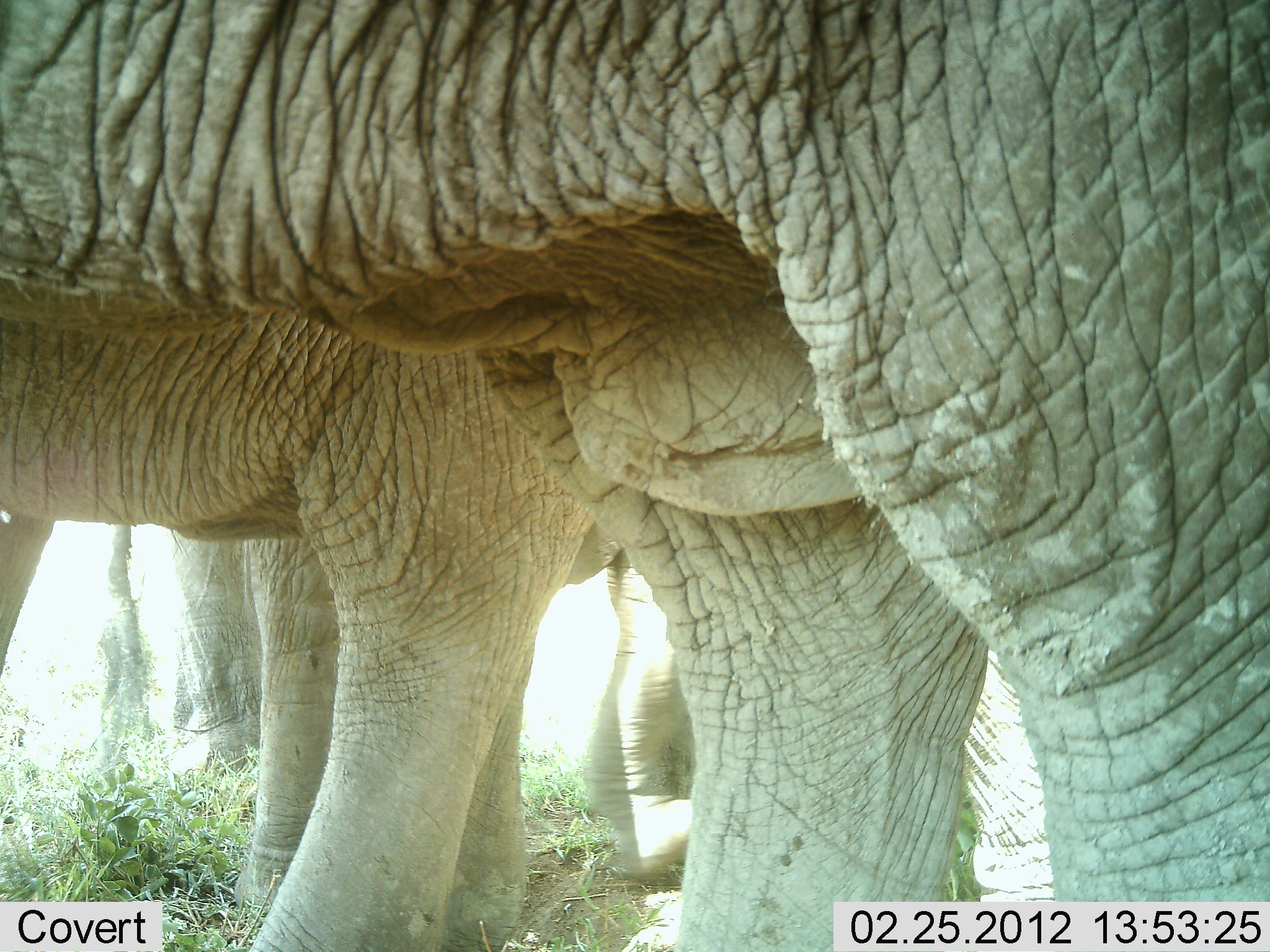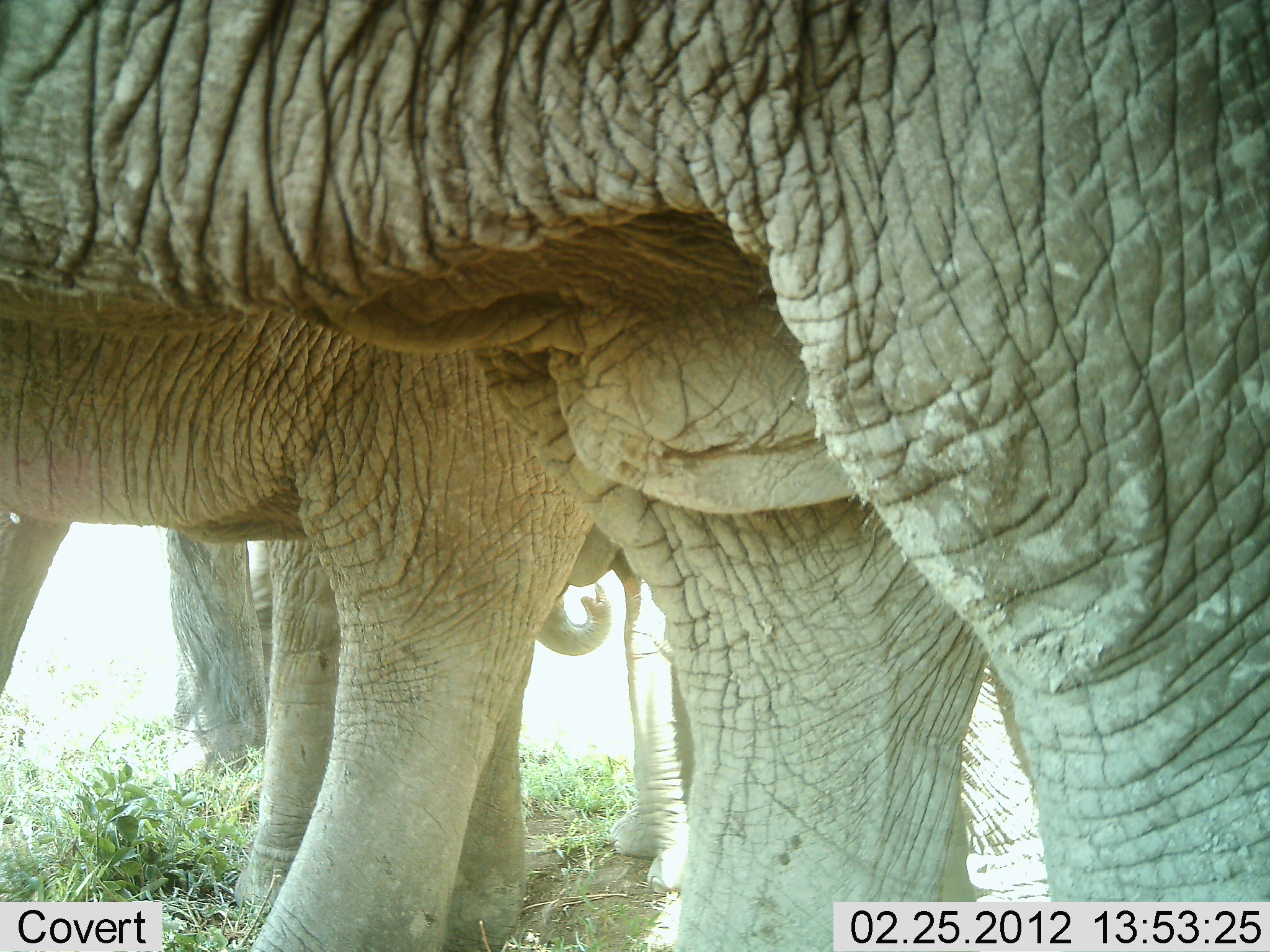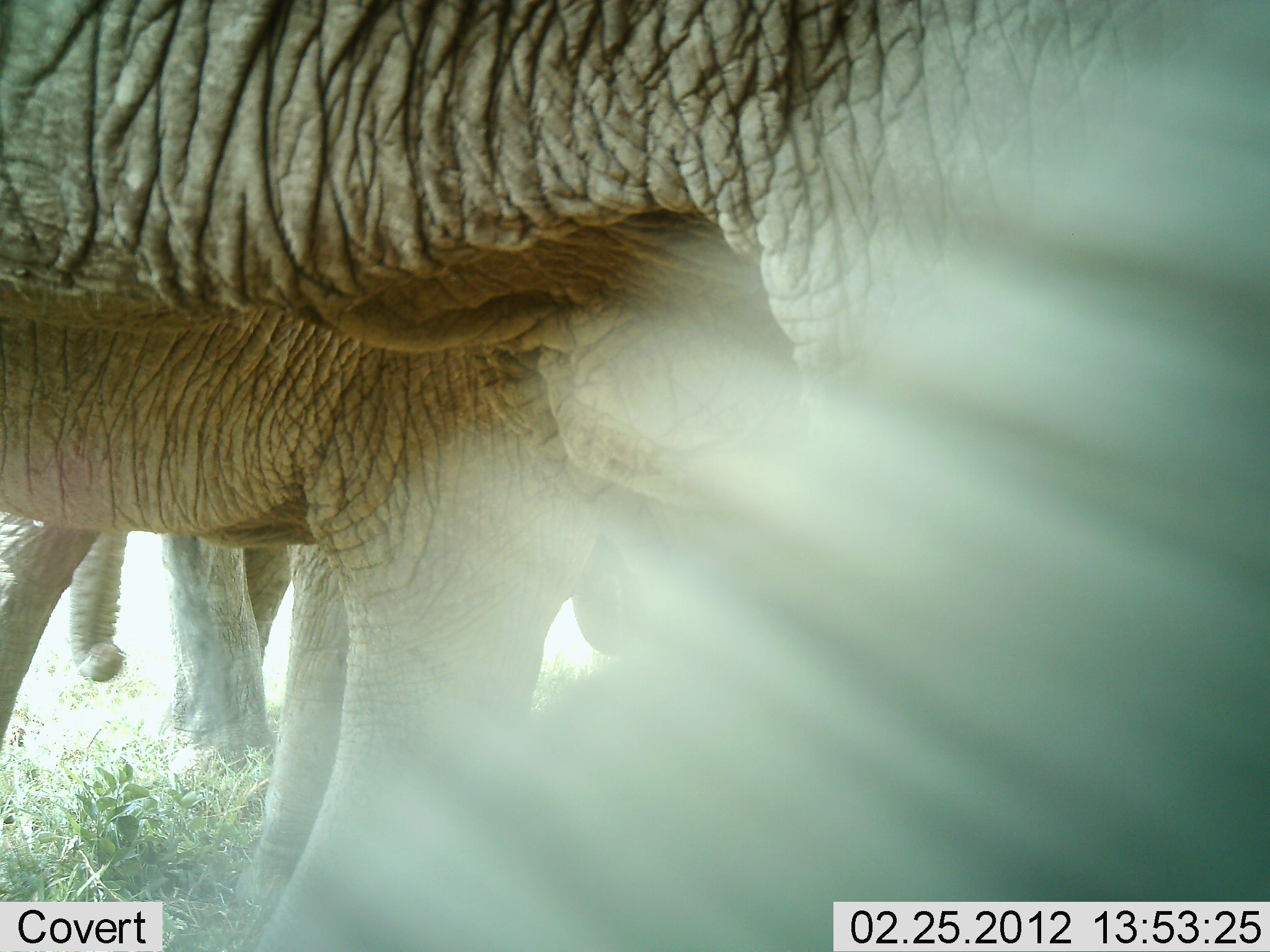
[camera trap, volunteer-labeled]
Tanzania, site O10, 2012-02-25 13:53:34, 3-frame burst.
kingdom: Animalia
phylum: Chordata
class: Mammalia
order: Proboscidea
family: Elephantidae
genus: Loxodonta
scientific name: Loxodonta africana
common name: african bush elephant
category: elephant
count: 4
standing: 100%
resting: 0%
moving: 0%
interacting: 0%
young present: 47%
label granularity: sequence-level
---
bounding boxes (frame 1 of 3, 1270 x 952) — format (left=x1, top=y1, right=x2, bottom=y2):
animal: (left=0, top=8, right=1268, bottom=952); (left=0, top=309, right=1057, bottom=951); (left=51, top=516, right=265, bottom=778)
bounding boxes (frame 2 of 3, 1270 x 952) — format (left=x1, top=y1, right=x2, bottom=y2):
animal: (left=0, top=3, right=1265, bottom=952); (left=1, top=316, right=1046, bottom=952); (left=145, top=519, right=620, bottom=782)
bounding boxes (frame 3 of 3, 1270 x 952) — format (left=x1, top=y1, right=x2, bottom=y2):
animal: (left=0, top=2, right=1268, bottom=947); (left=0, top=317, right=649, bottom=947); (left=59, top=511, right=297, bottom=797)